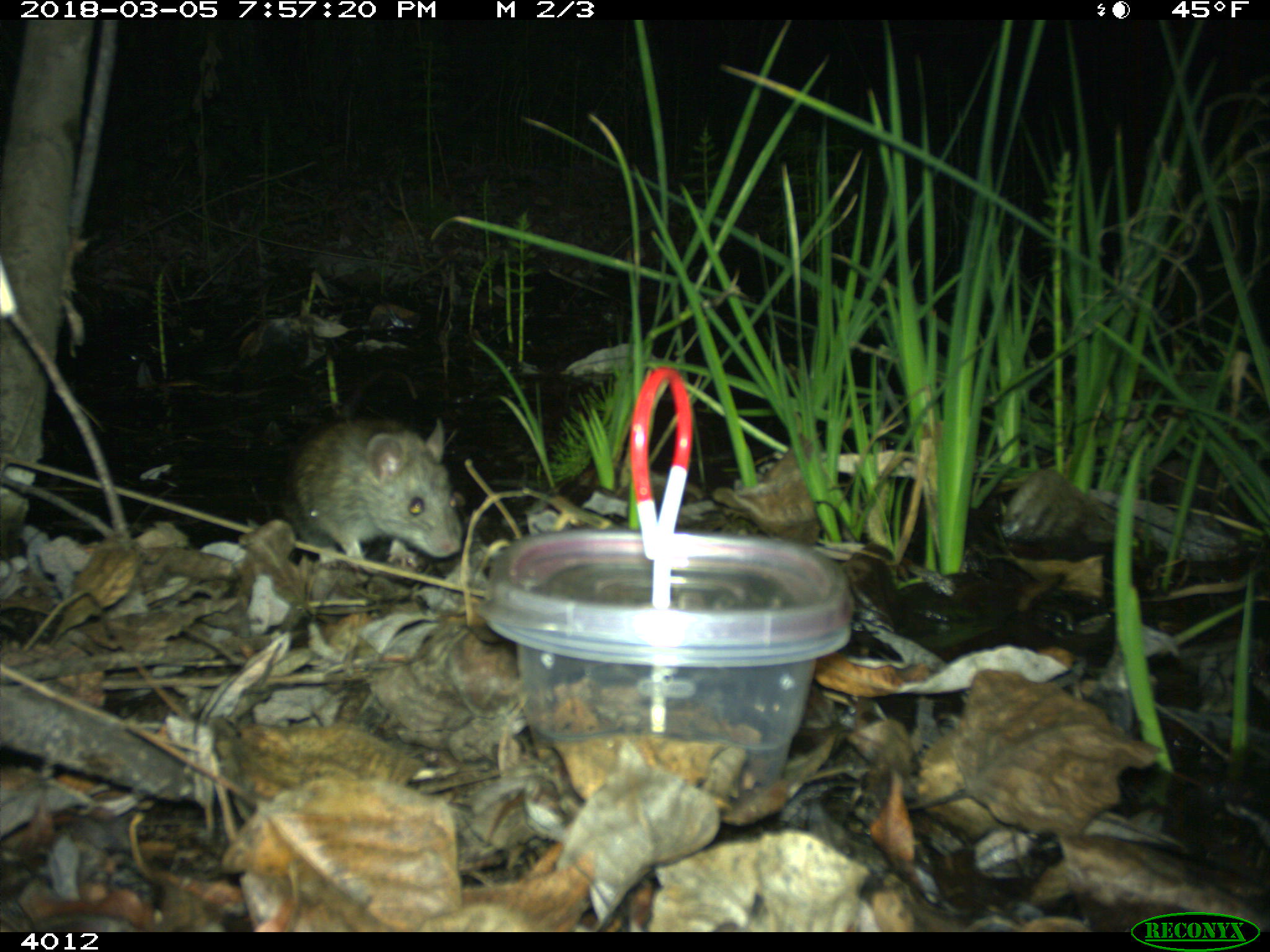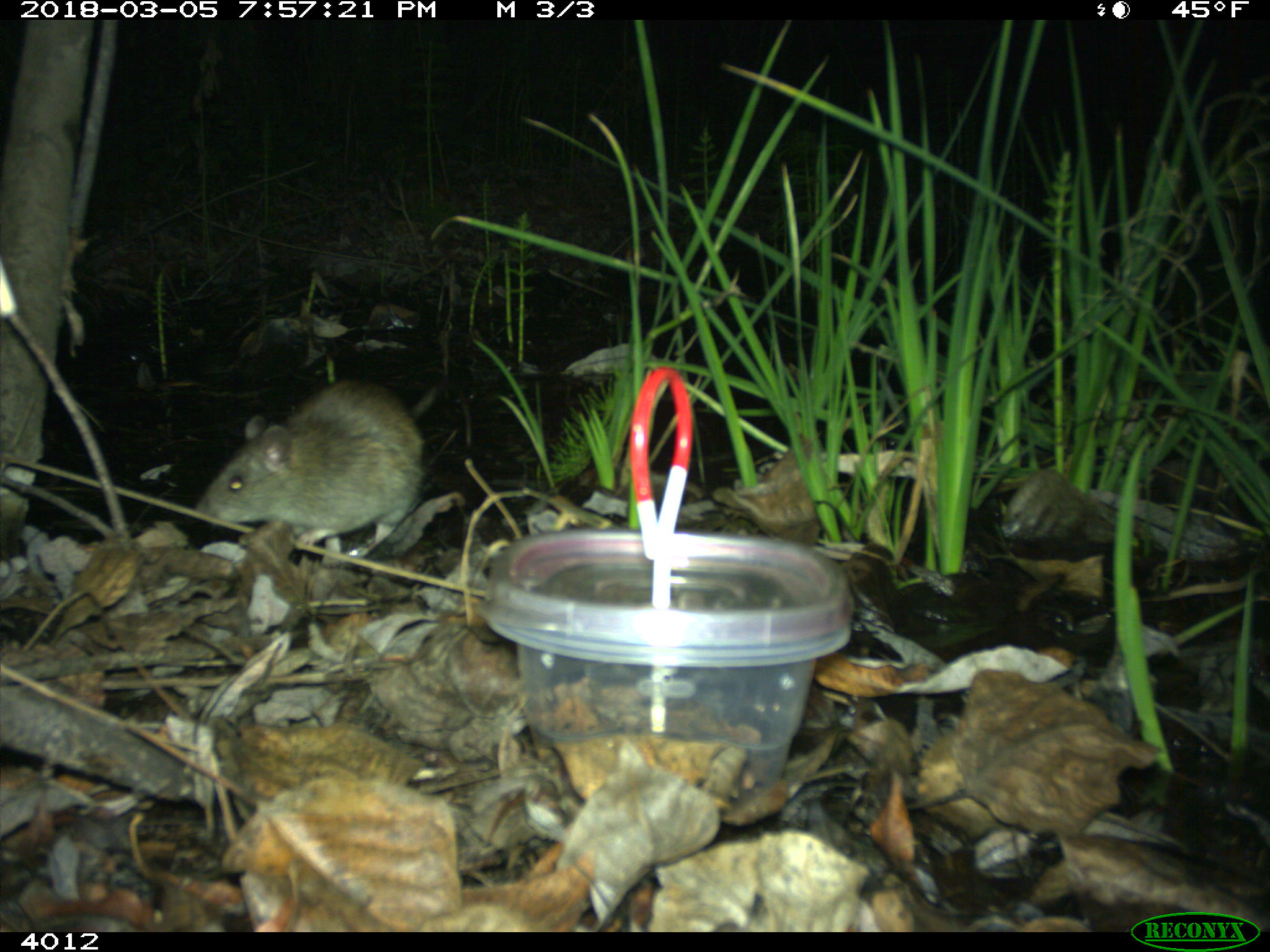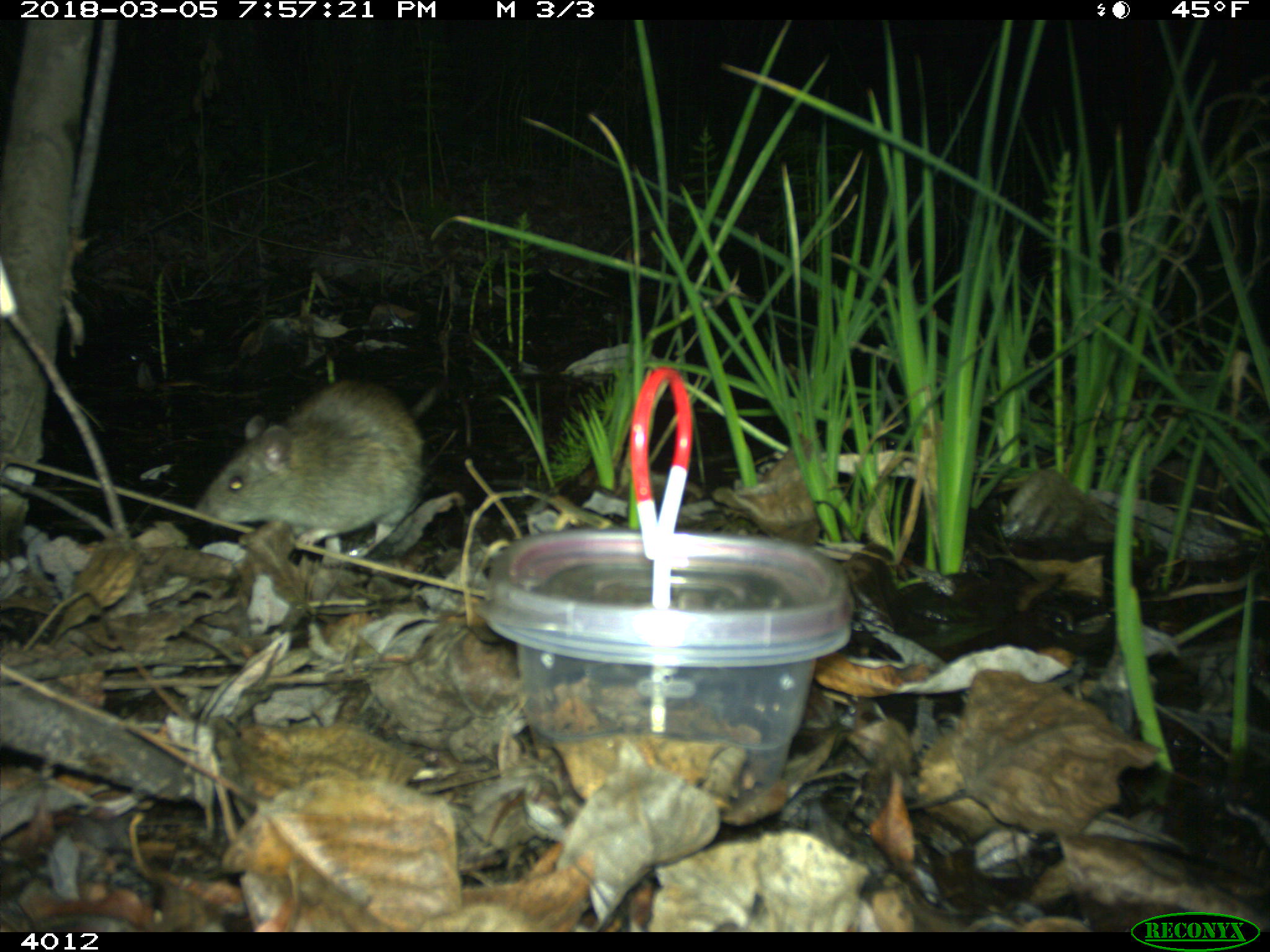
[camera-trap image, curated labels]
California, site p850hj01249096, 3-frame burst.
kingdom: Animalia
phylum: Chordata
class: Mammalia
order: Rodentia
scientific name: Rodentia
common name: rodent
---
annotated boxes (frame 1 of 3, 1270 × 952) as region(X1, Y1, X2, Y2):
rodent: region(278, 418, 461, 557)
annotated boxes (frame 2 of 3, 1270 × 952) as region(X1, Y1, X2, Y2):
rodent: region(195, 379, 426, 550)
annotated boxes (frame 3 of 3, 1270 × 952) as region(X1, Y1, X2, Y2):
rodent: region(195, 377, 445, 567)